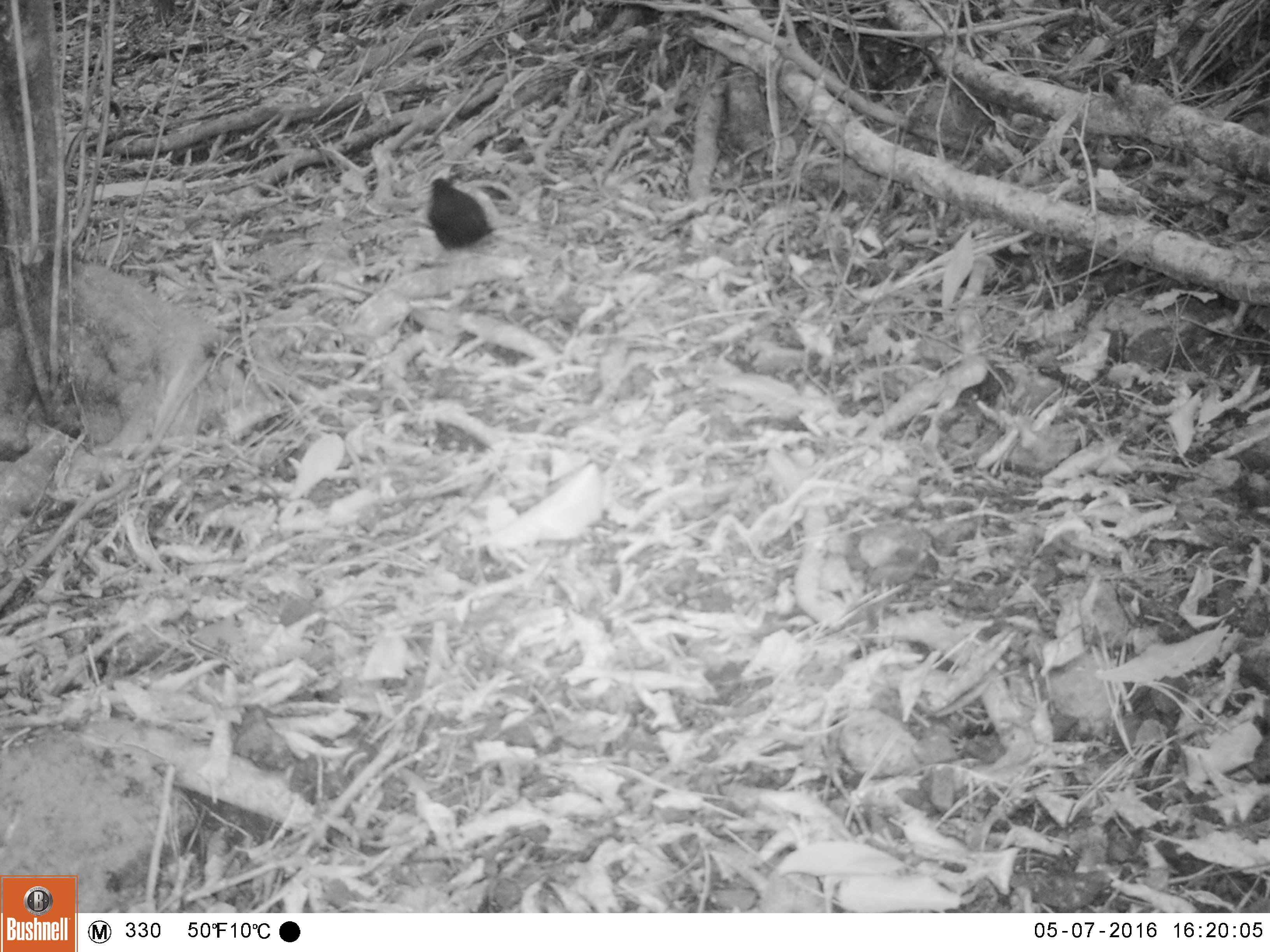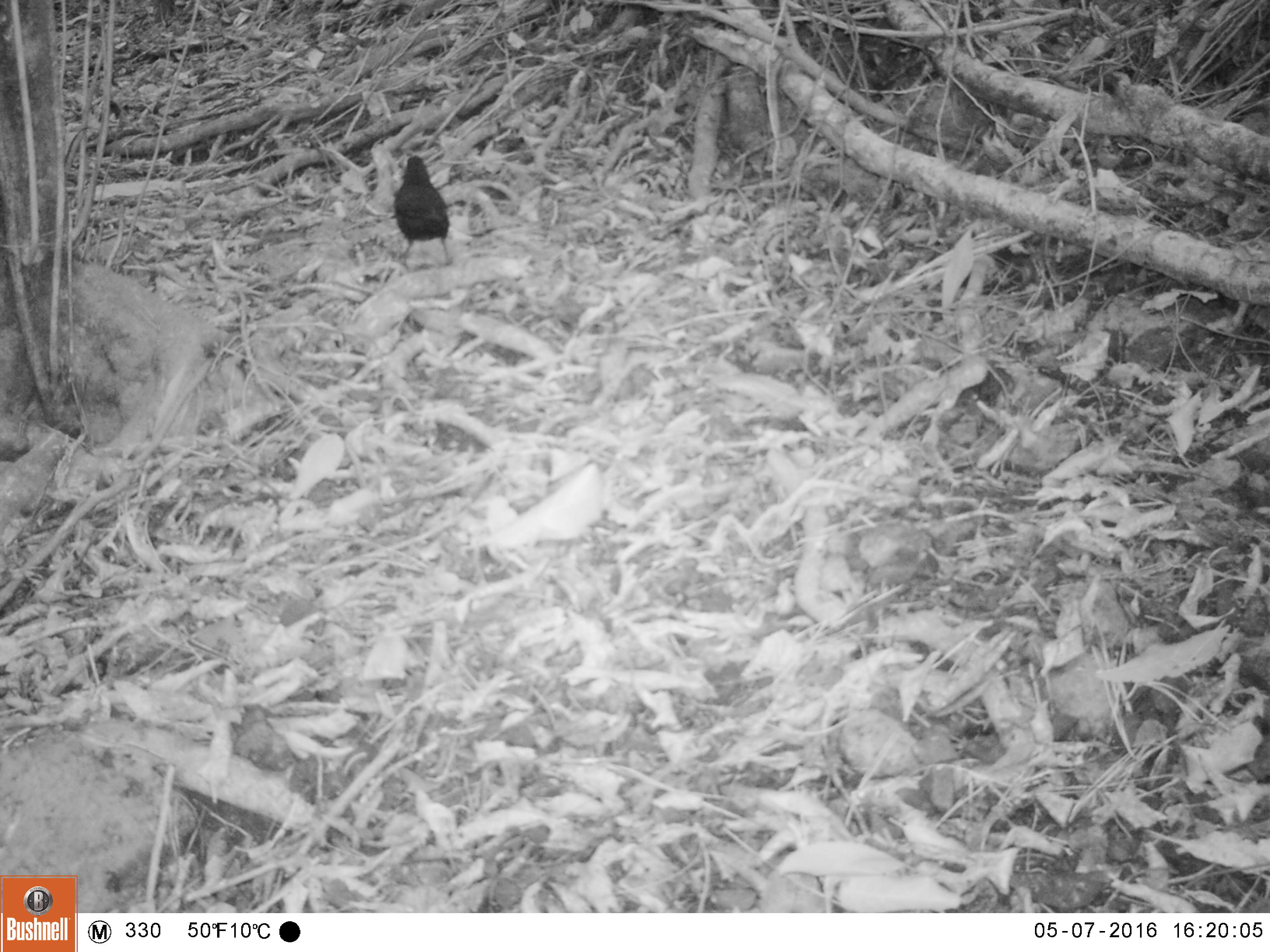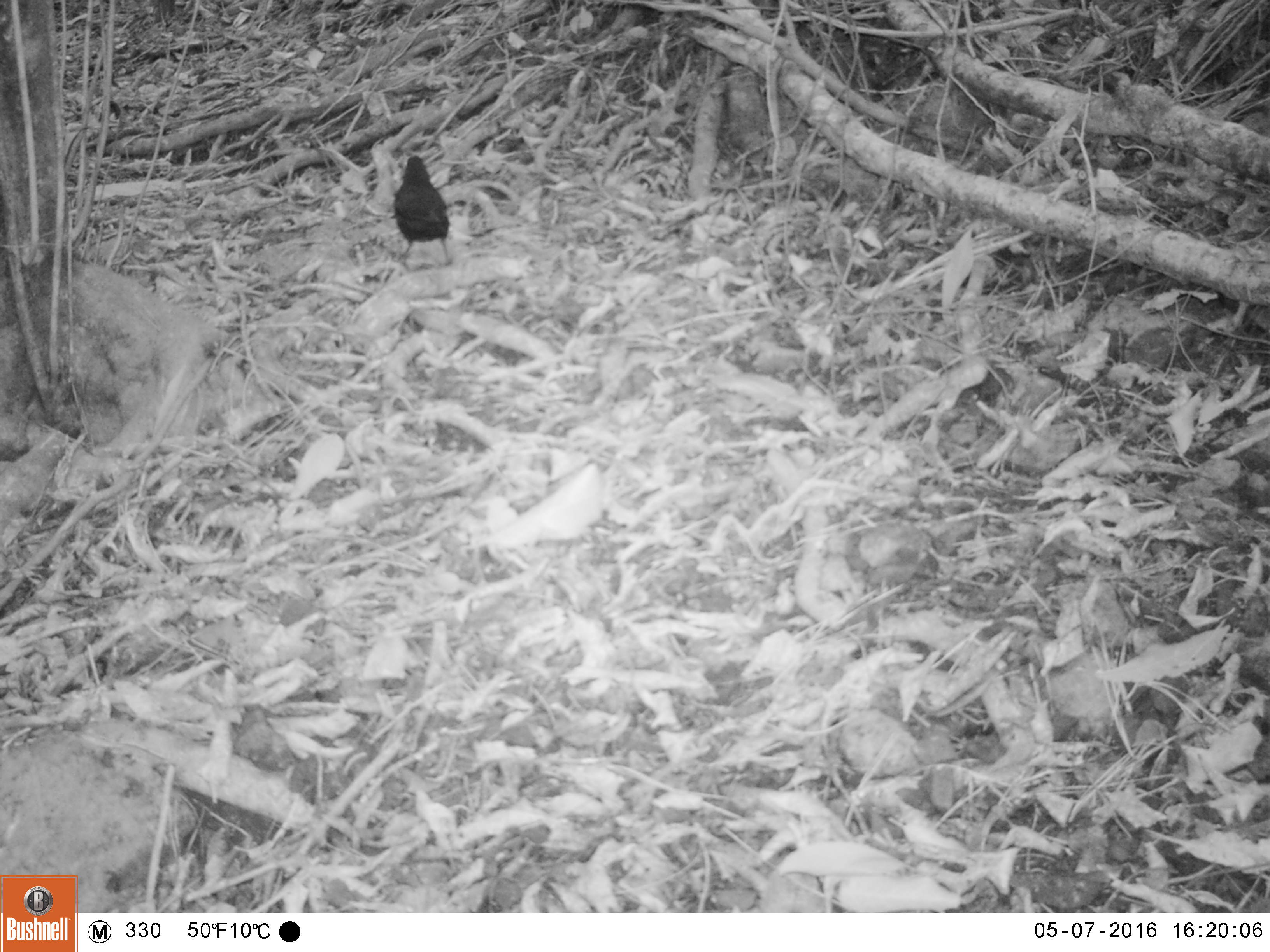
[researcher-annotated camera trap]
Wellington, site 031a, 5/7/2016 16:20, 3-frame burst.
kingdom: Animalia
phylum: Chordata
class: Aves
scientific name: Aves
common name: bird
Bird (Aves).